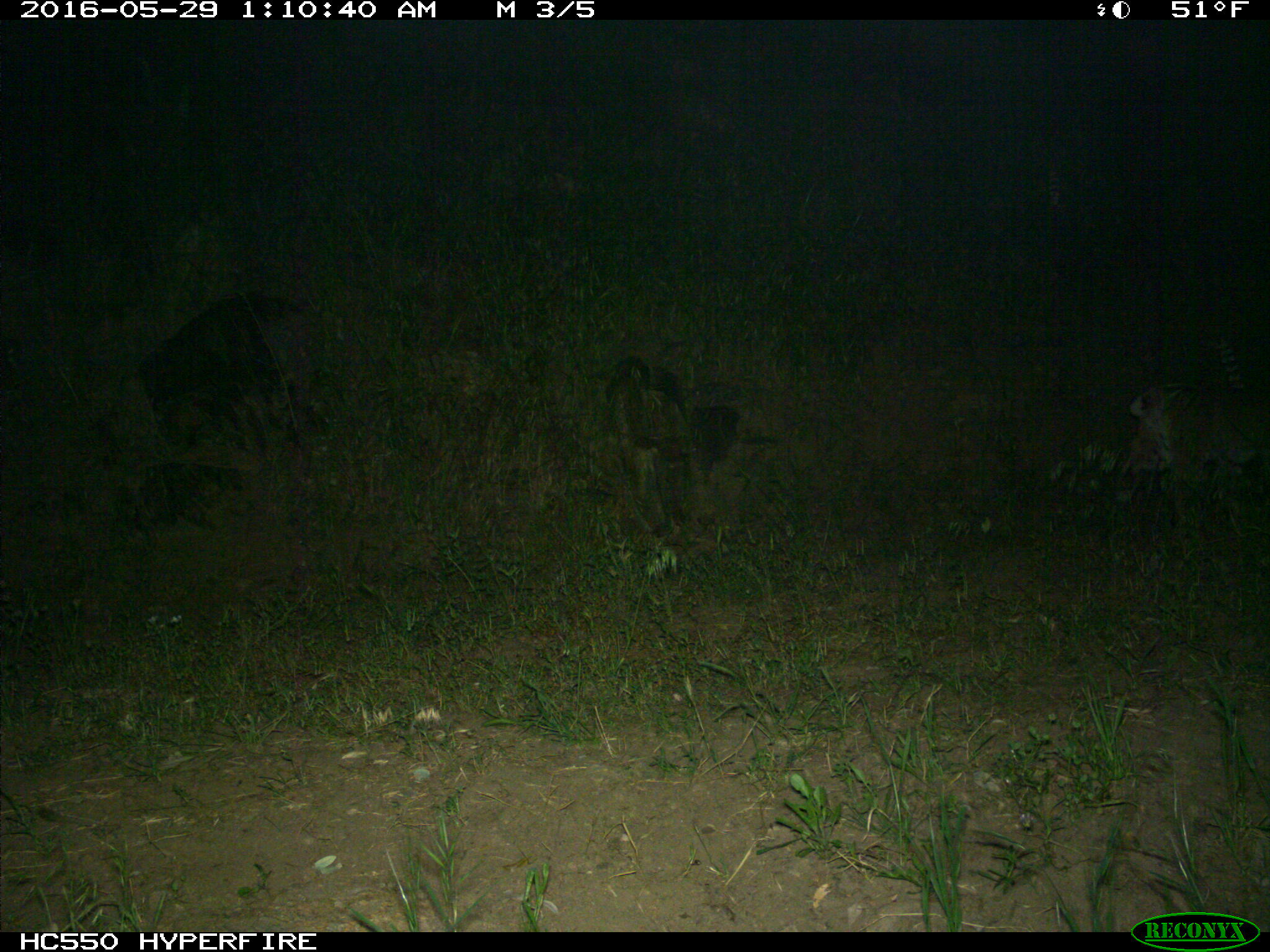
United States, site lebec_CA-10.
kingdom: Animalia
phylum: Chordata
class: Mammalia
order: Carnivora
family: Felidae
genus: Lynx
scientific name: Lynx rufus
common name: bobcat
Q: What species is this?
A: Lynx rufus (bobcat).